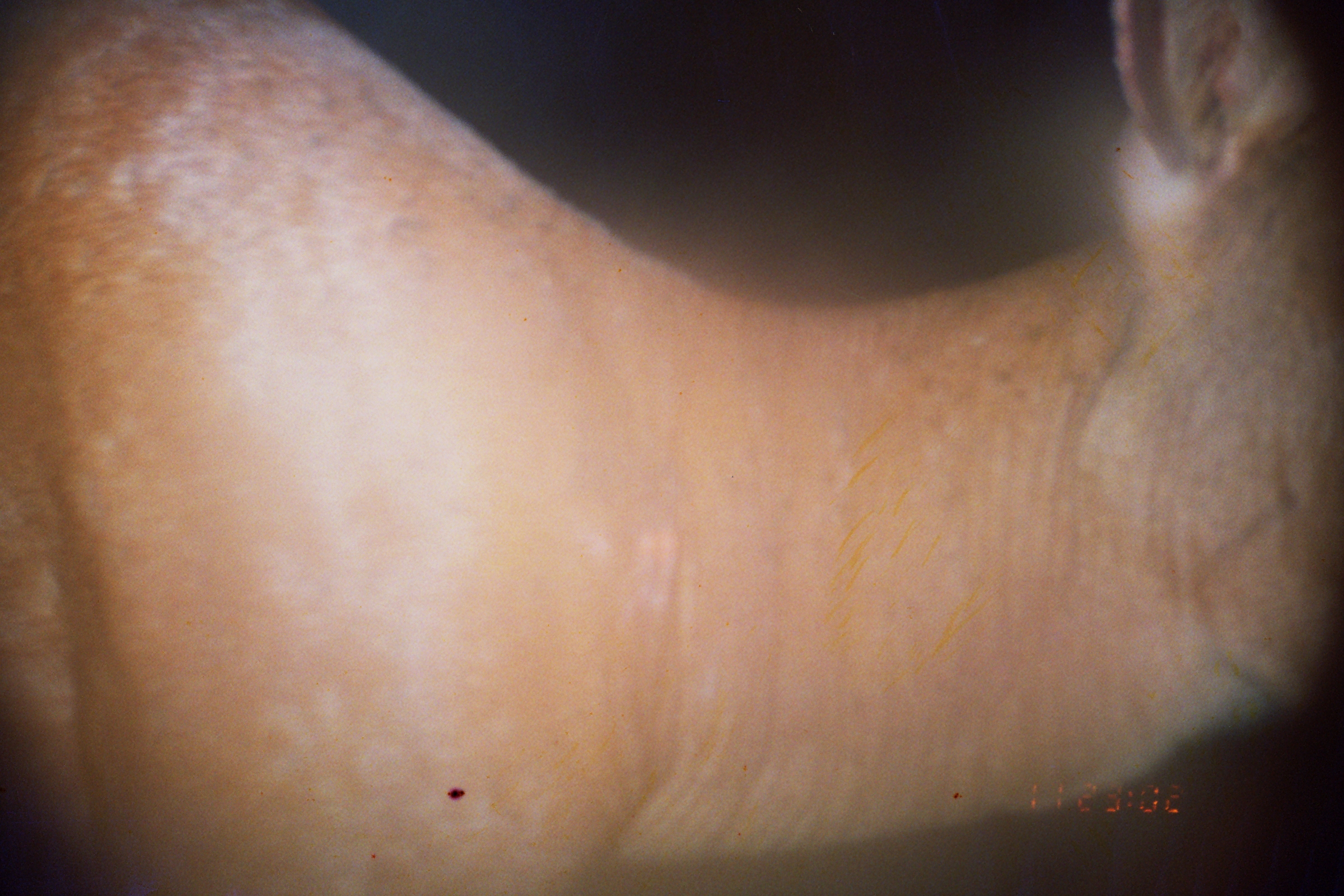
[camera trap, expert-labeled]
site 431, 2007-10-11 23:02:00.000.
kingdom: Animalia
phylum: Chordata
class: Mammalia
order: Artiodactyla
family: Cervidae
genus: Mazama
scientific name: Mazama americana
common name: red brocket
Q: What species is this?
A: Mazama americana (red brocket).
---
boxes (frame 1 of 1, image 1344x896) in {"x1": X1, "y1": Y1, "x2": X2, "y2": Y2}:
mazama americana: {"x1": 1, "y1": 0, "x2": 1344, "y2": 895}